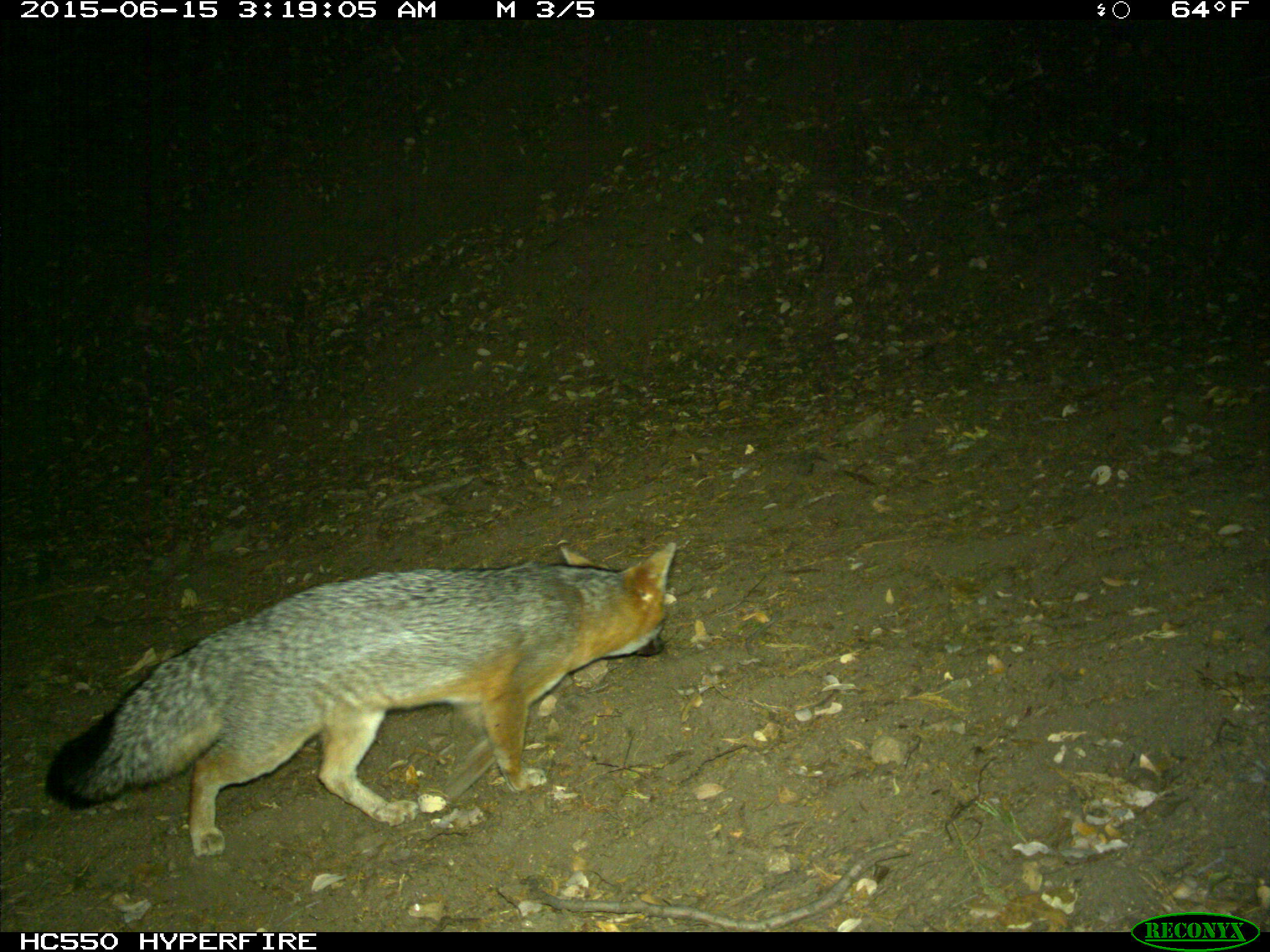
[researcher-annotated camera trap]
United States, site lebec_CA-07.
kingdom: Animalia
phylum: Chordata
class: Mammalia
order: Carnivora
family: Canidae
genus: Urocyon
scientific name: Urocyon cinereoargenteus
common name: gray fox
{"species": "Urocyon cinereoargenteus (gray fox)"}